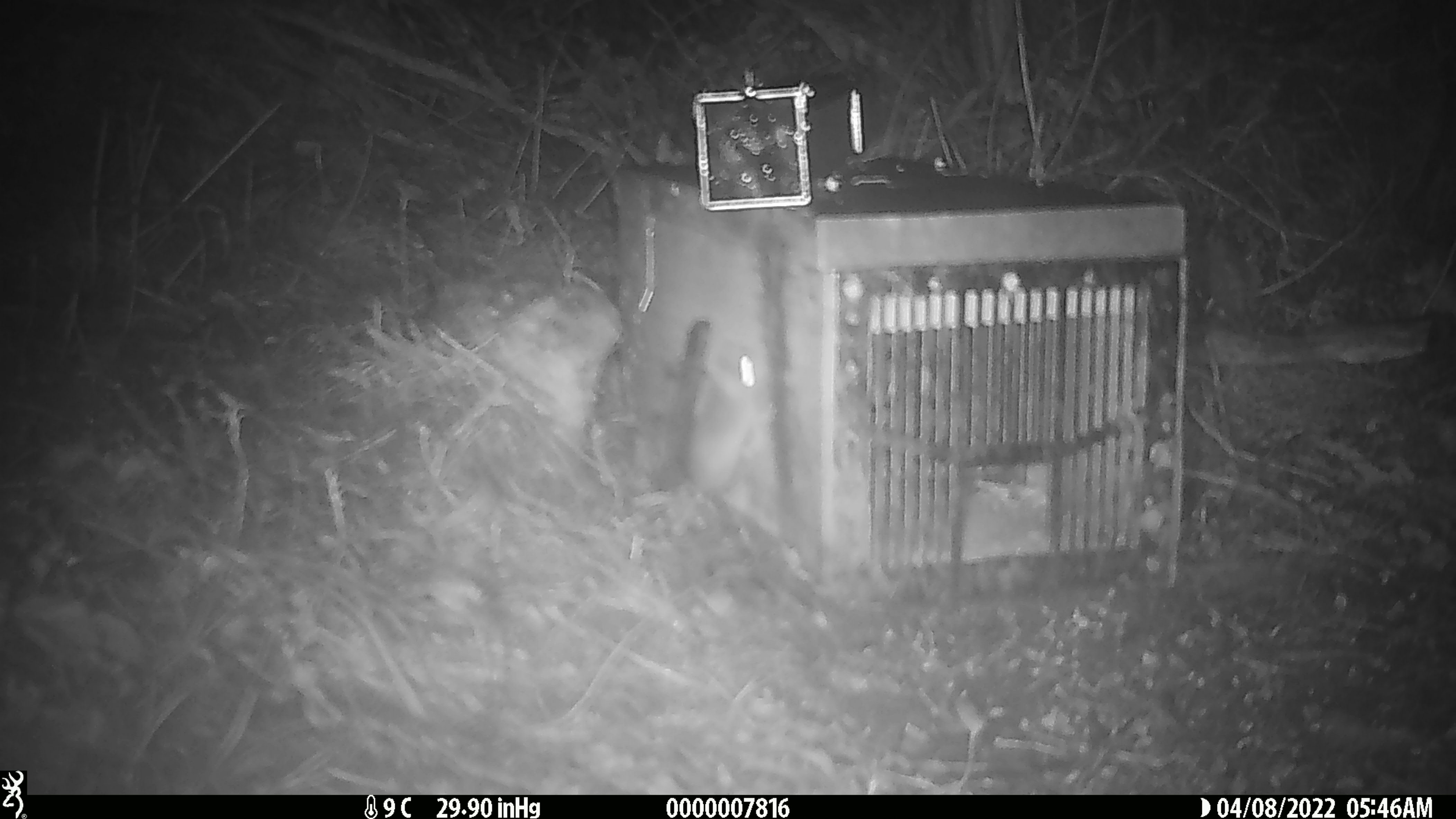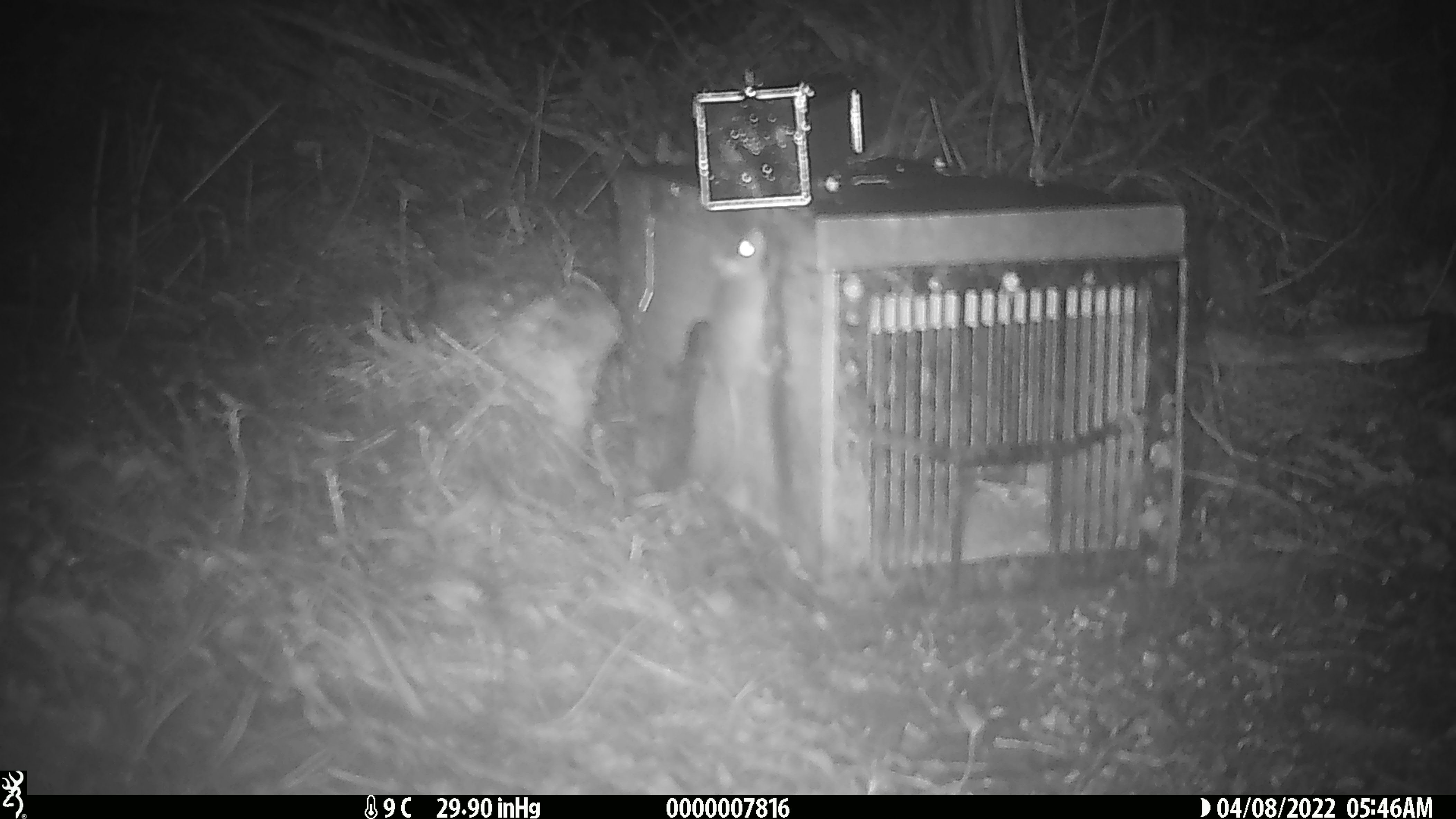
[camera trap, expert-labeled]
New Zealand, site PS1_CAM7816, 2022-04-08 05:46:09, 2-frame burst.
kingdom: Animalia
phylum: Chordata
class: Mammalia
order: Rodentia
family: Muridae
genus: Mus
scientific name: Mus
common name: mouse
Mouse (Mus).